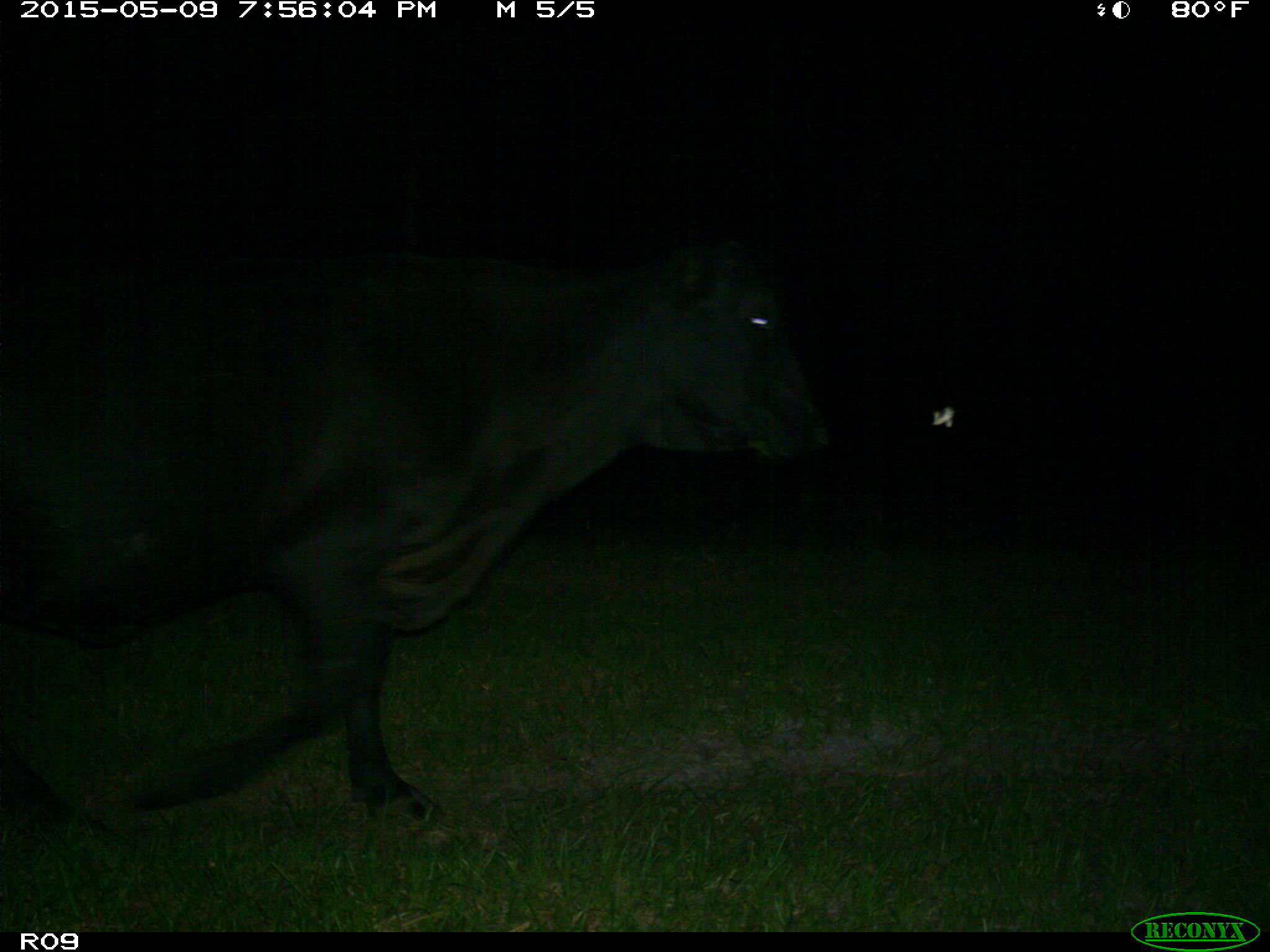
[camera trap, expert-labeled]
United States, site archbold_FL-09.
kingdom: Animalia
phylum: Chordata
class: Mammalia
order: Artiodactyla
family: Bovidae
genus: Bos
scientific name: Bos taurus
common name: domestic cow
Bos taurus (domestic cow).